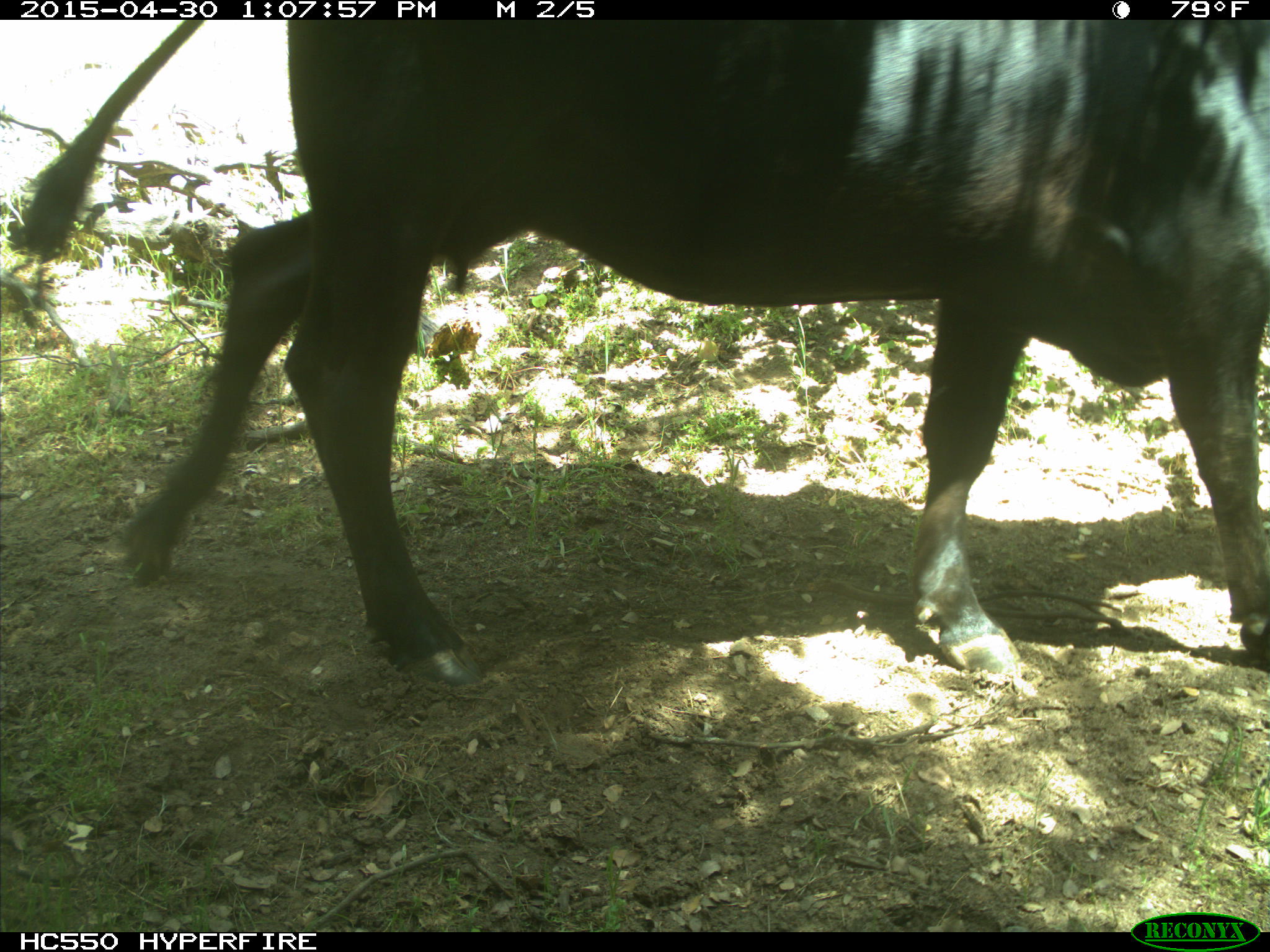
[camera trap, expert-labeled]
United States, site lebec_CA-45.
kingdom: Animalia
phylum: Chordata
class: Mammalia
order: Artiodactyla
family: Bovidae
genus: Bos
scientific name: Bos taurus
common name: domestic cow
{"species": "Bos taurus (domestic cow)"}